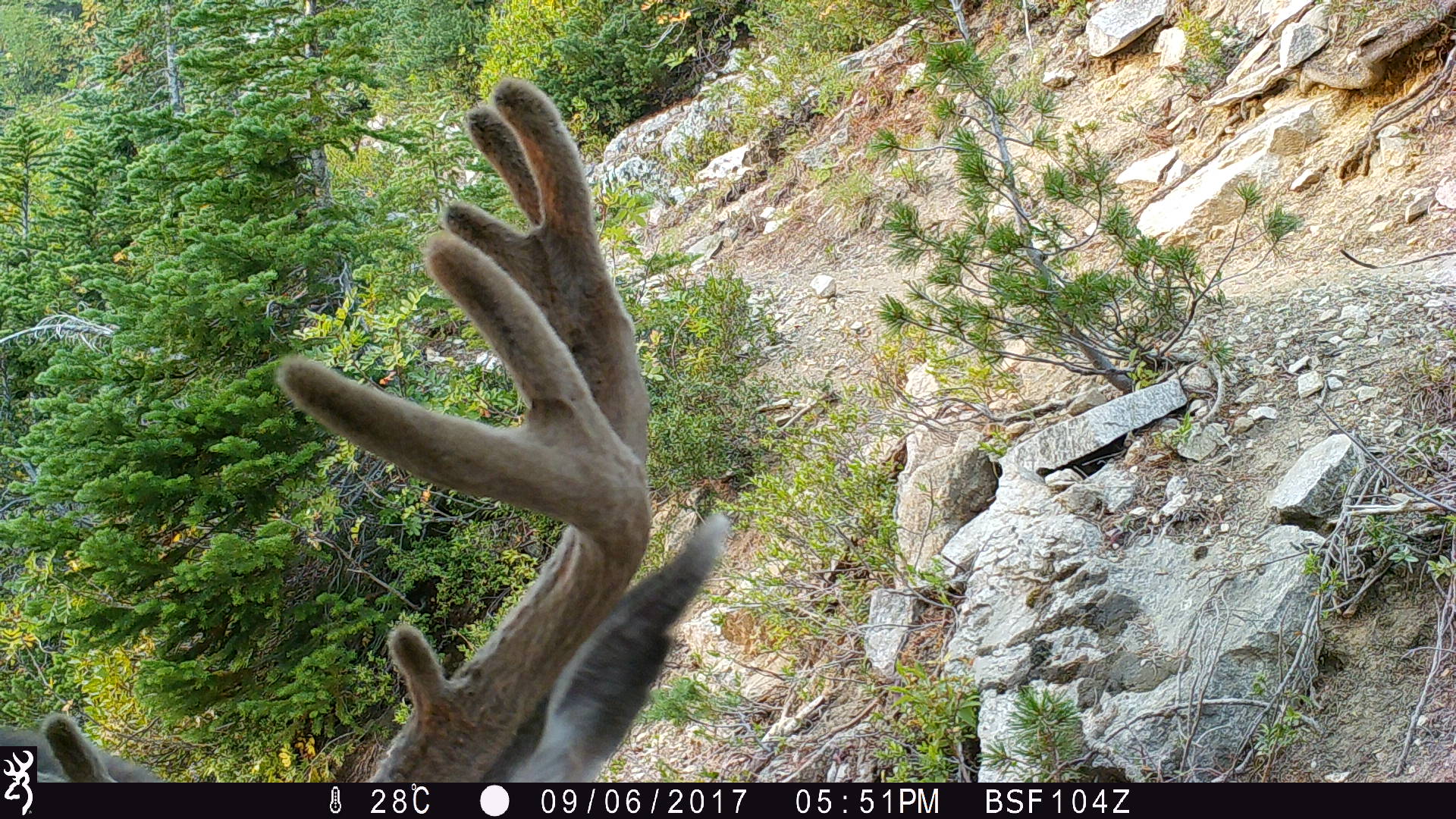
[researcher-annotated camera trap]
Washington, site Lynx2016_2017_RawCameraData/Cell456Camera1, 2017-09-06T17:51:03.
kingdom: Animalia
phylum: Chordata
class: Mammalia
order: Artiodactyla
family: Cervidae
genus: Odocoileus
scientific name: Odocoileus hemionus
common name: mule deer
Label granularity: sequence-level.